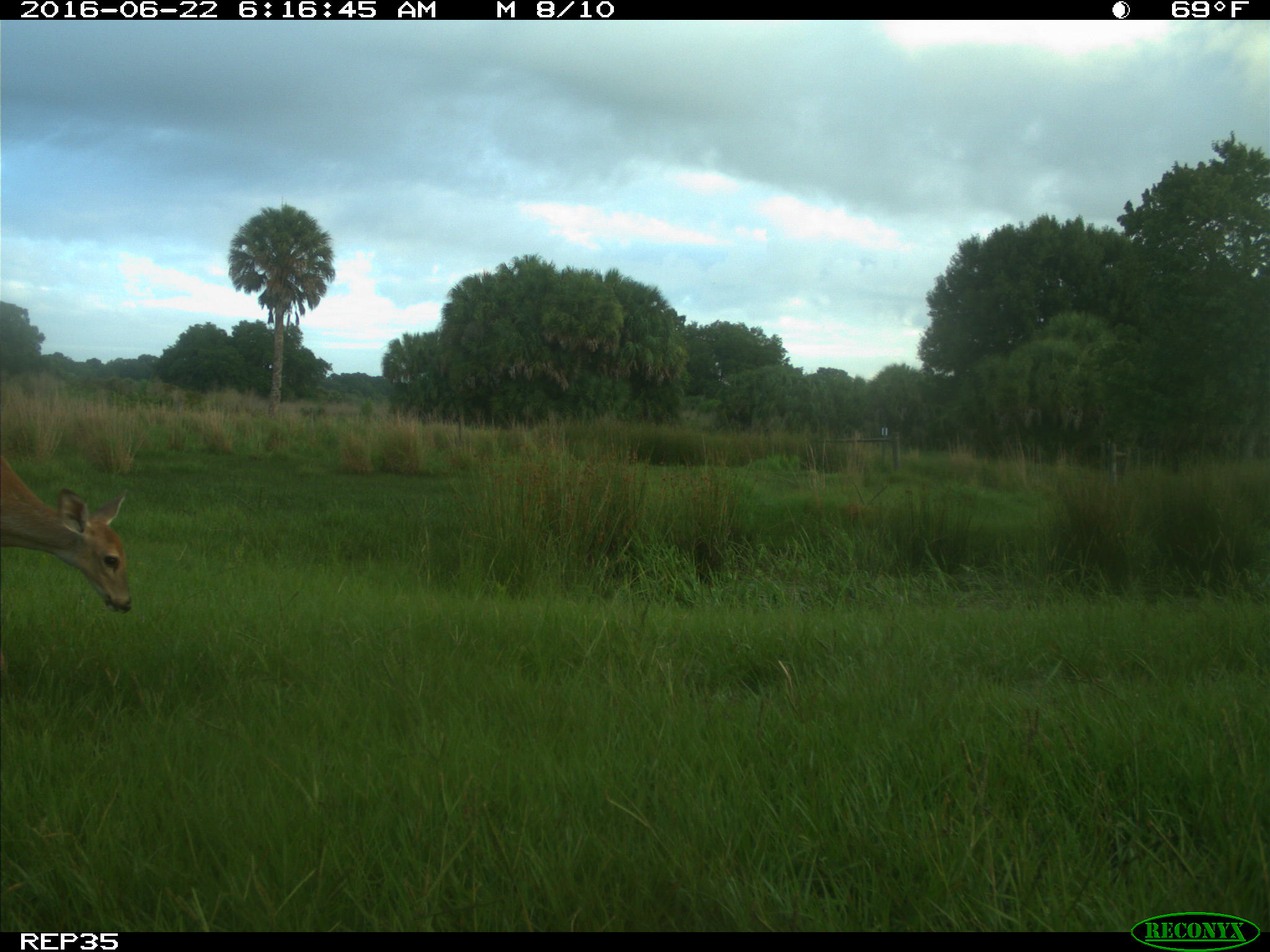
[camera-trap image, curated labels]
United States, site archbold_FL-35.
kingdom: Animalia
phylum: Chordata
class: Mammalia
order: Artiodactyla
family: Cervidae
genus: Odocoileus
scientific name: Odocoileus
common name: deer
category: unidentified deer